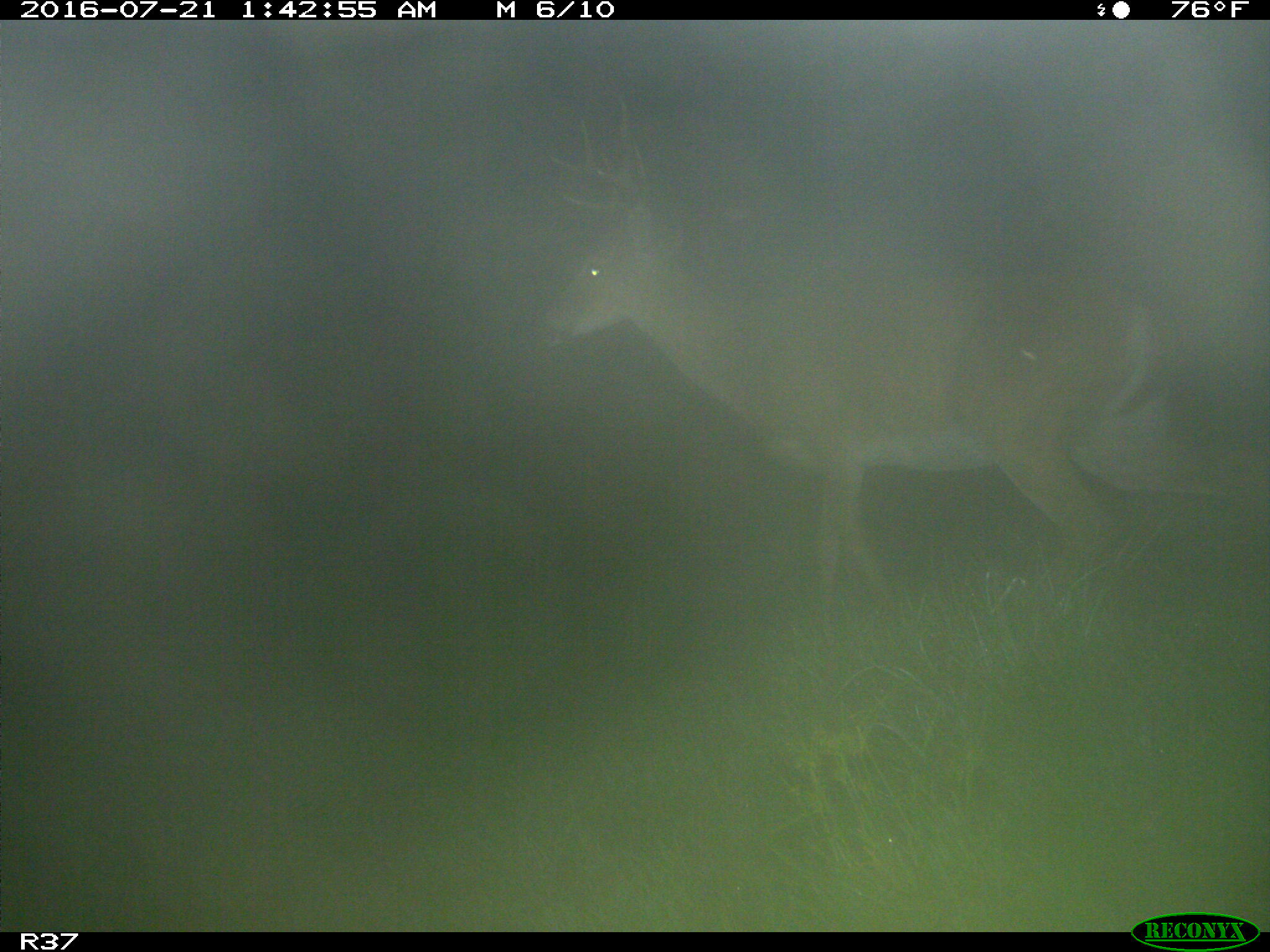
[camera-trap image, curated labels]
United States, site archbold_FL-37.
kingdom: Animalia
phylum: Chordata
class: Mammalia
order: Artiodactyla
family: Cervidae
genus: Odocoileus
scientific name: Odocoileus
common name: deer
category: unidentified deer